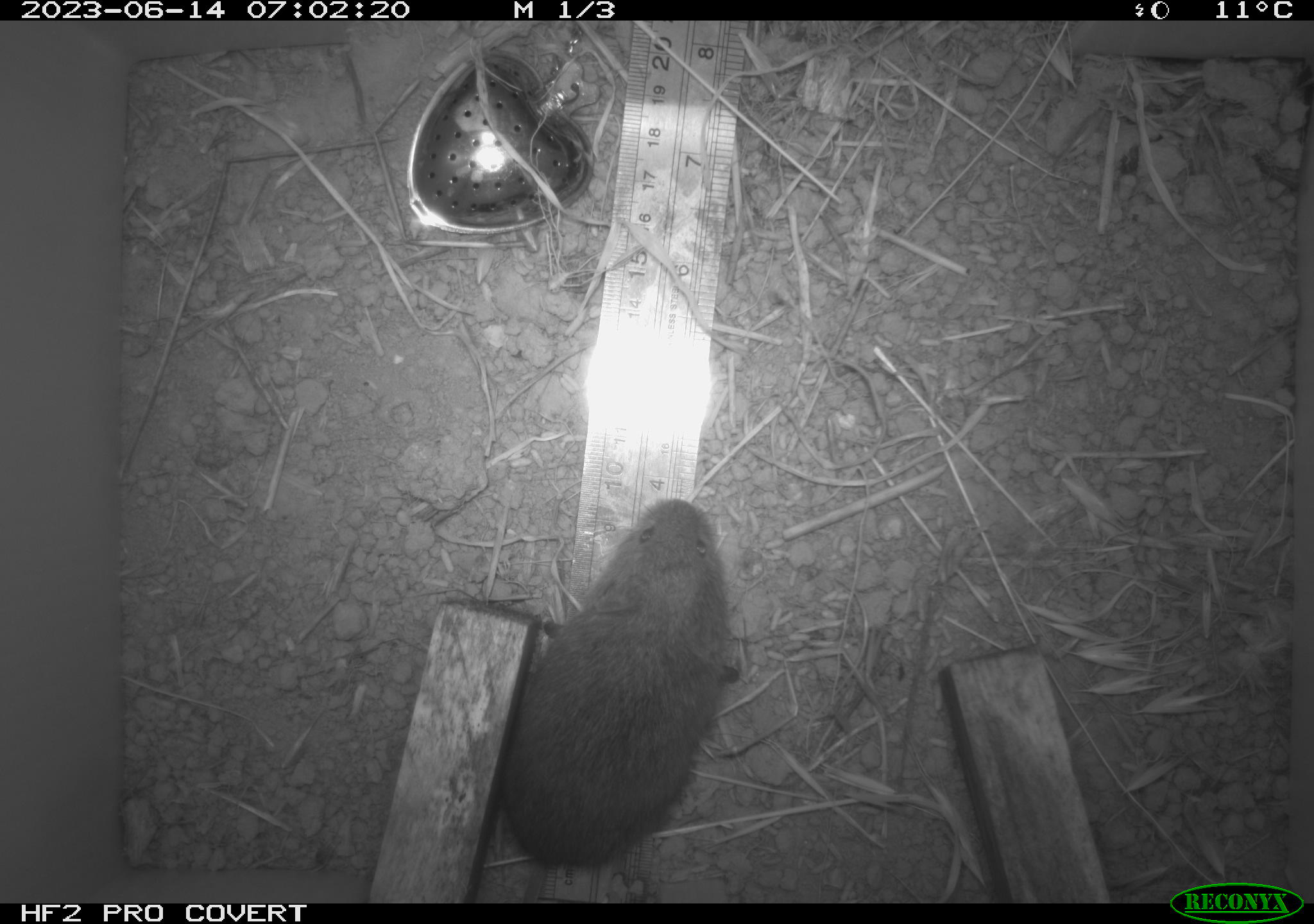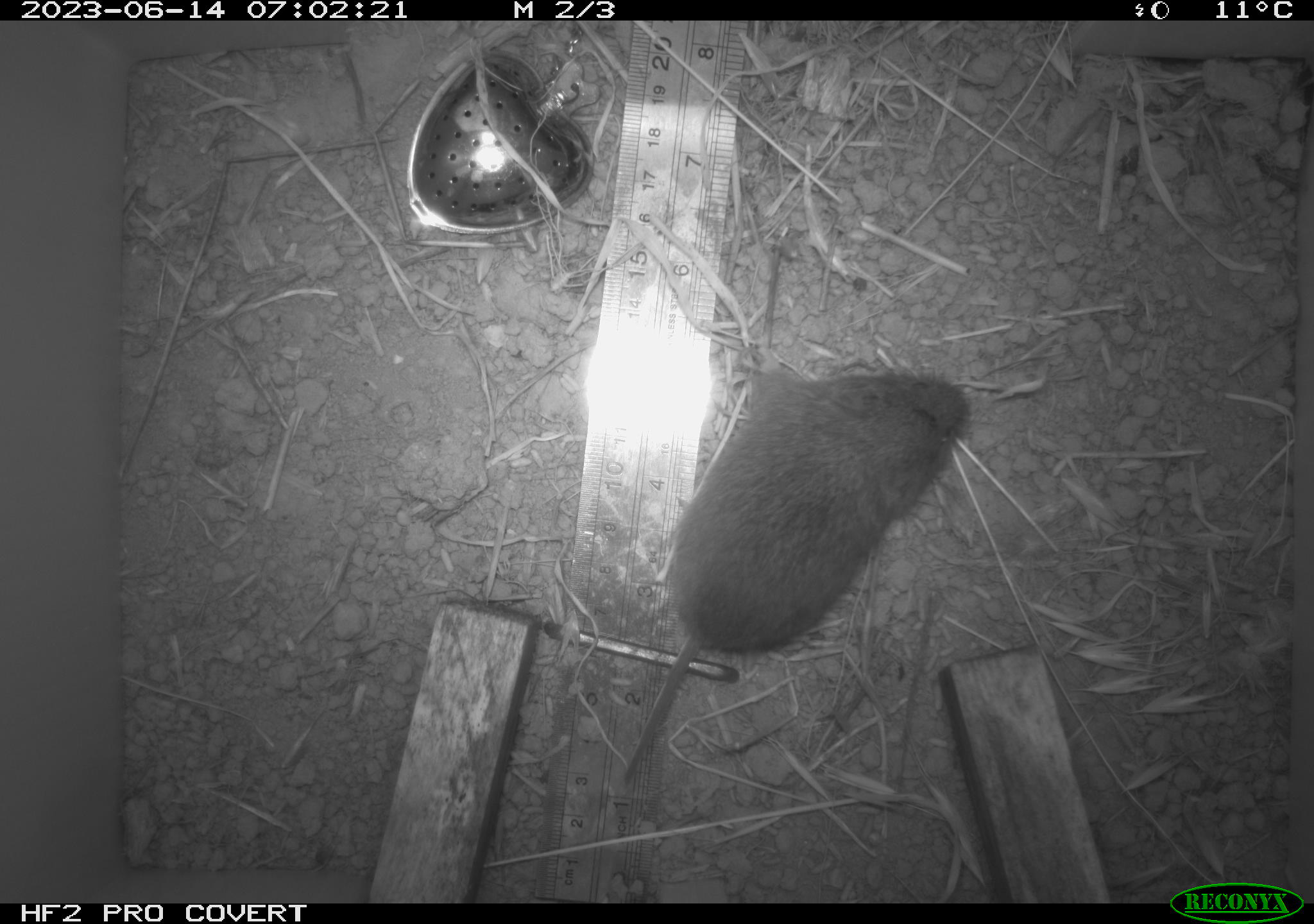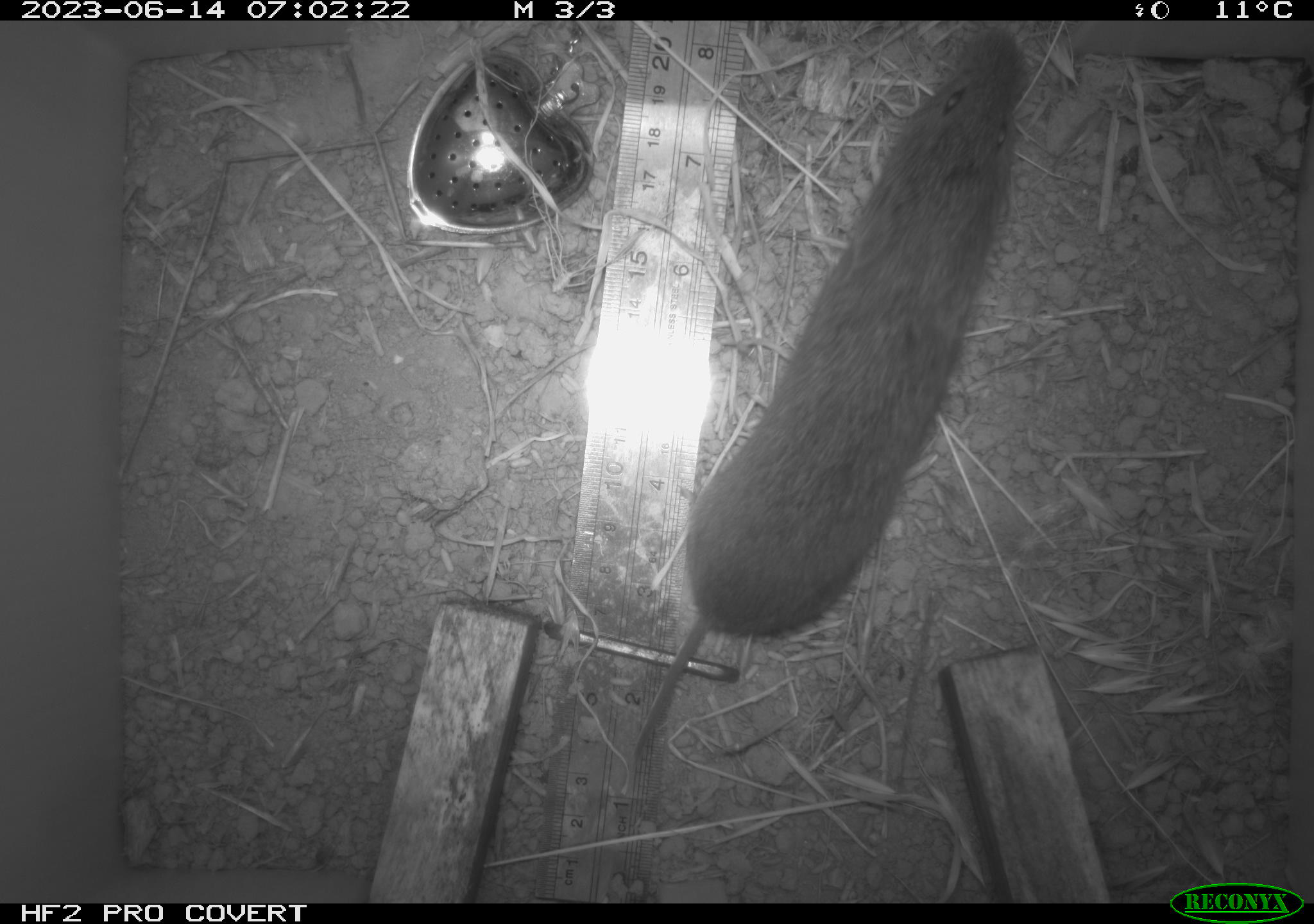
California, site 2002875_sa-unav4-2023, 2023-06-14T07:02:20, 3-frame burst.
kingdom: Animalia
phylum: Chordata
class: Mammalia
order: Rodentia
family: Cricetidae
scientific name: Arvicolinae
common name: voles, lemmings, and muskrats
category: arvicolinae subfamily